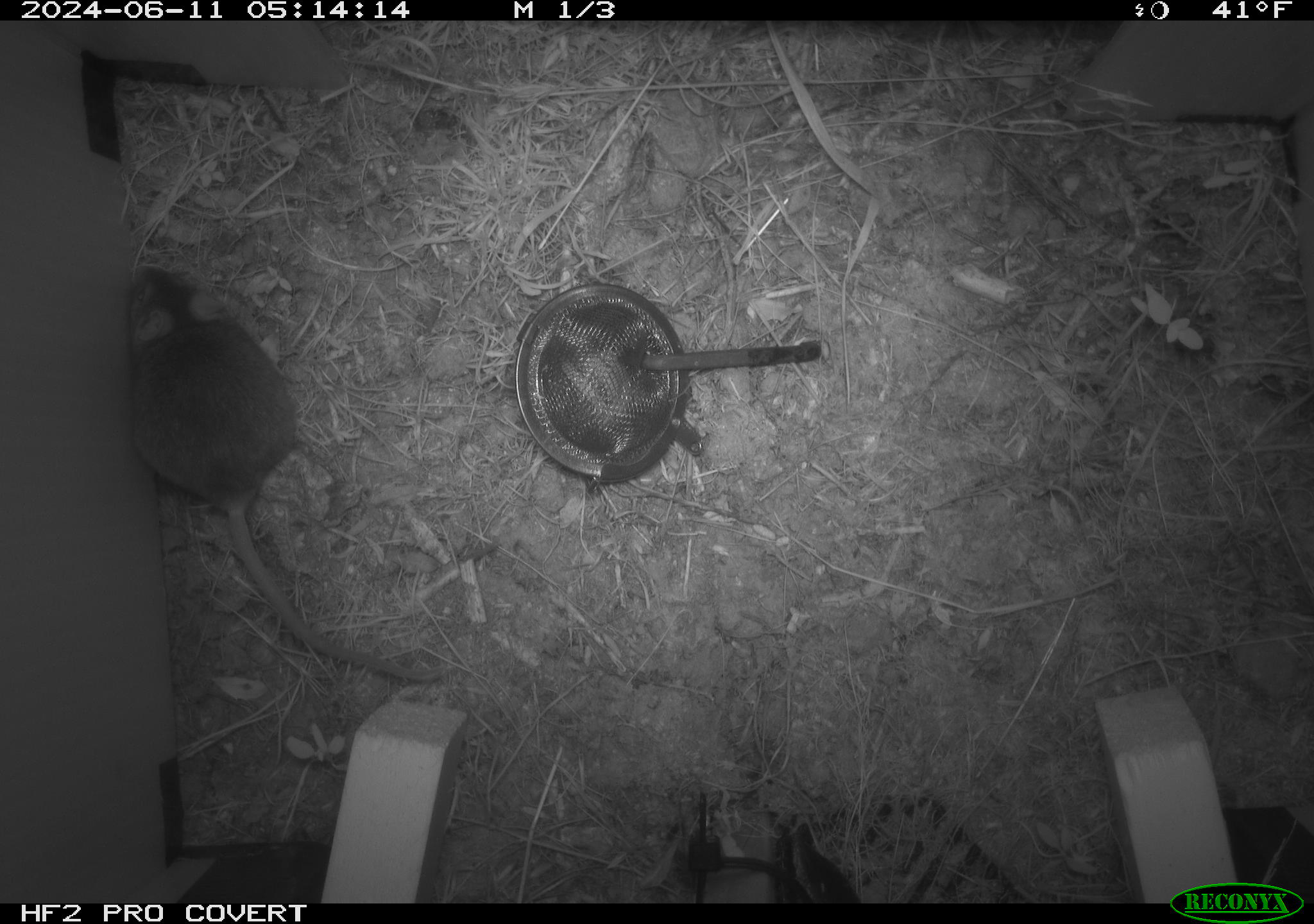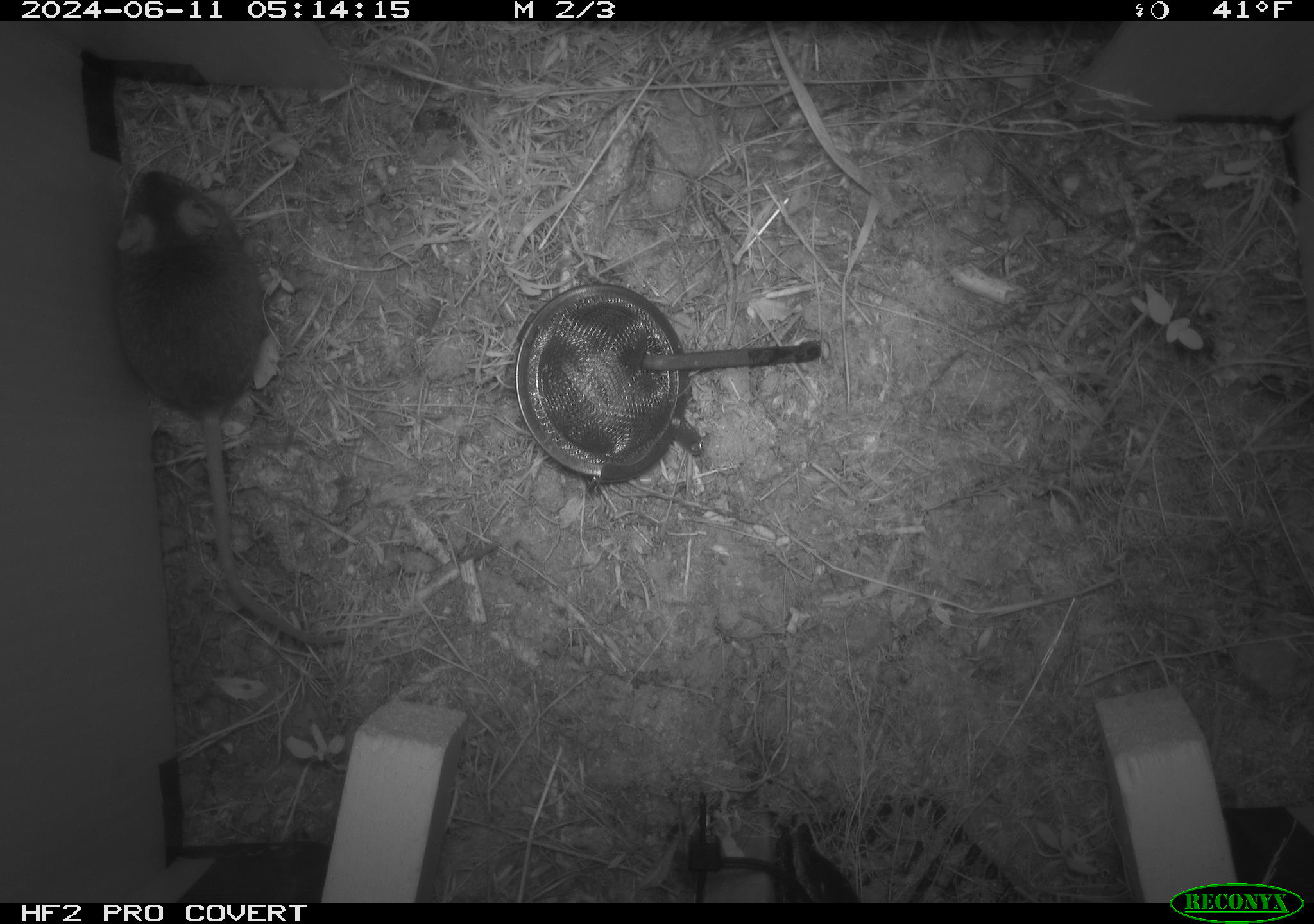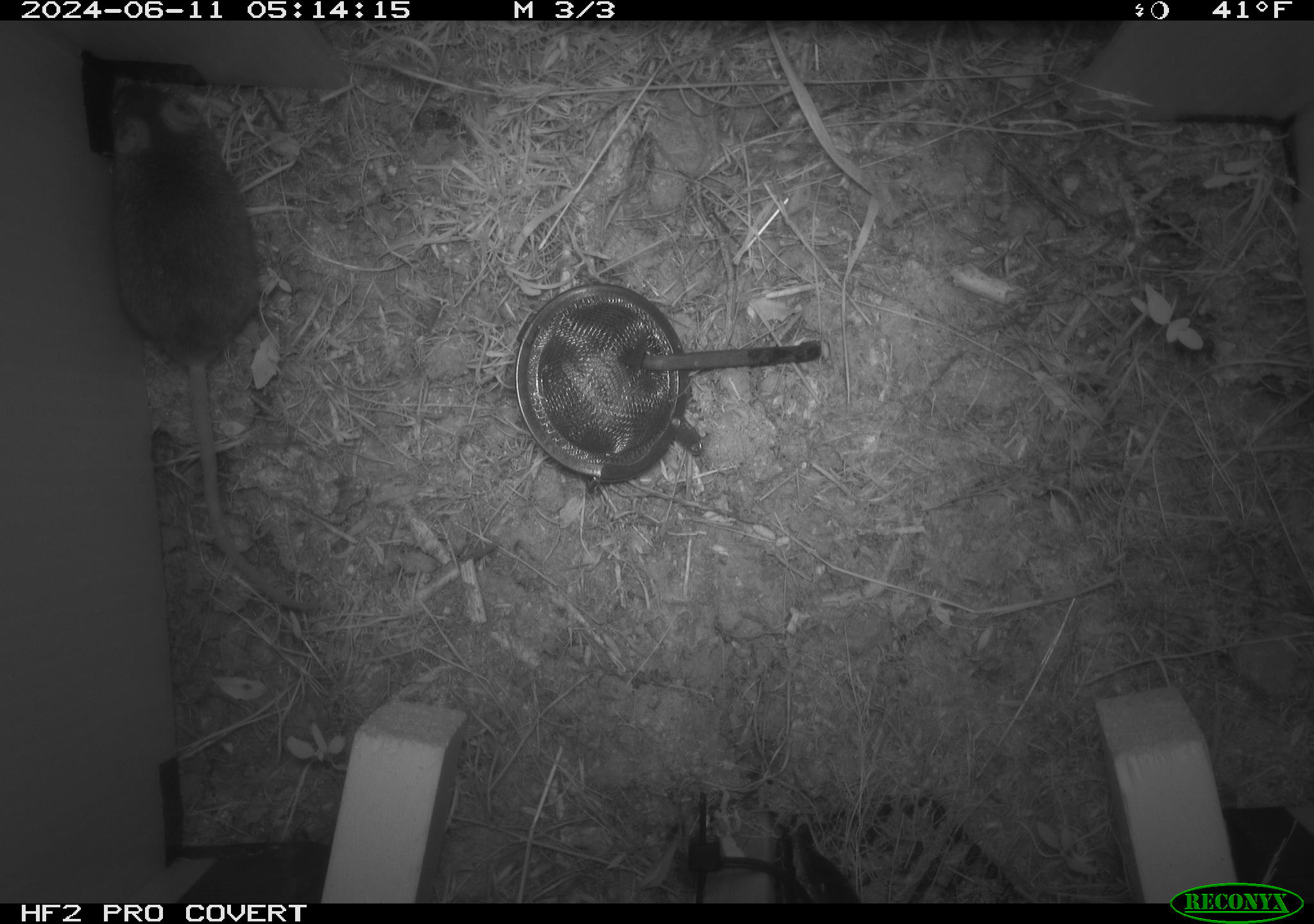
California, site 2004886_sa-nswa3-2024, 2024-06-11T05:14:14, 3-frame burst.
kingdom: Animalia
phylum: Chordata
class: Mammalia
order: Rodentia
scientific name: Rodentia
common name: rodent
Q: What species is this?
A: Rodent (Rodentia).